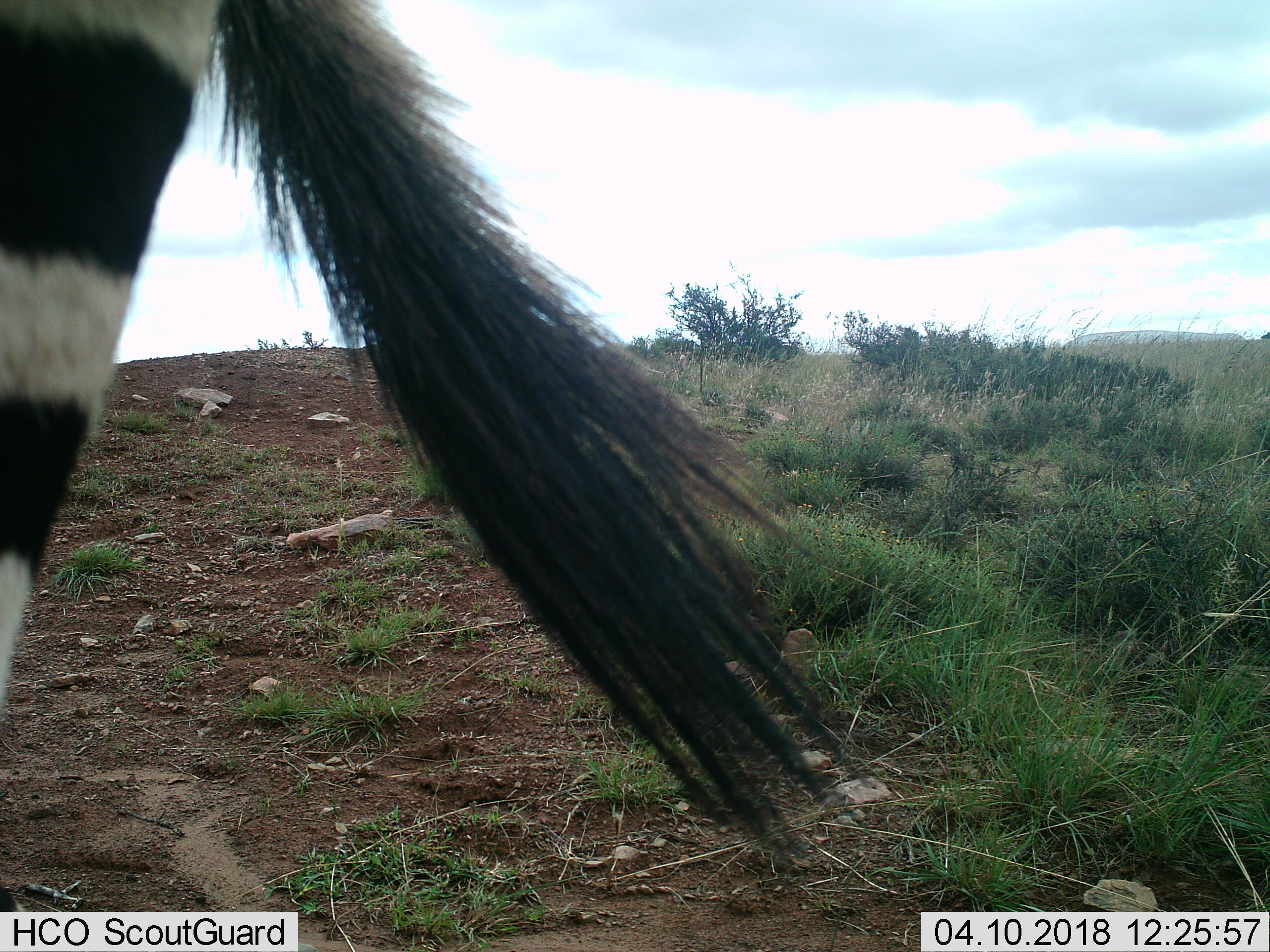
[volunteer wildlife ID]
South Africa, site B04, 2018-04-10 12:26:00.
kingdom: Animalia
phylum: Chordata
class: Mammalia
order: Perissodactyla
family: Equidae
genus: Equus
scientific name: Equus zebra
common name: mountain zebra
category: zebramountain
Zebramountain (mountain zebra) (Equus zebra), count 1. Behavior (volunteer vote fractions): standing 50%, resting 0%, moving 50%, interacting 0%. Young present (vote fraction): 0%. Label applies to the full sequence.